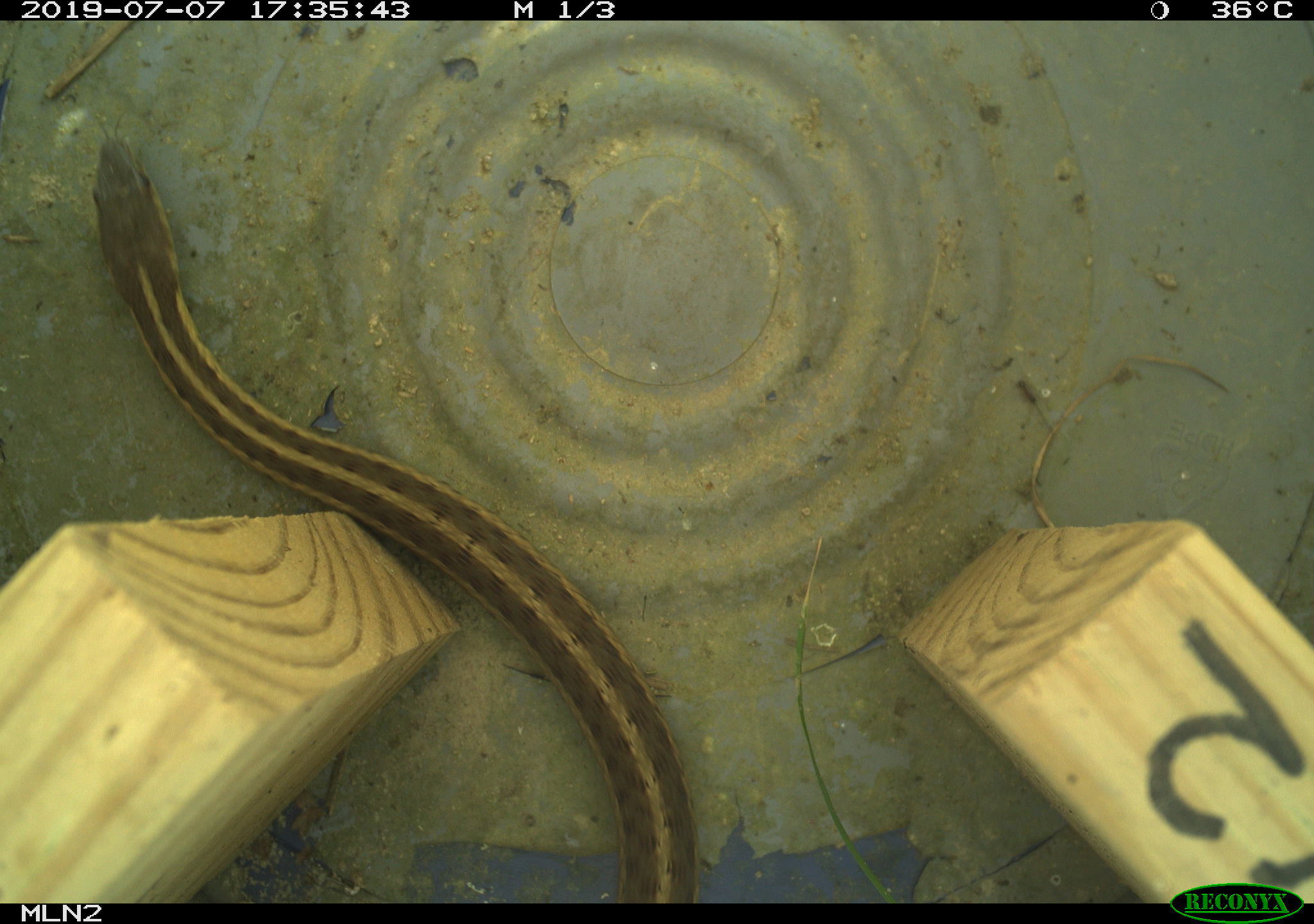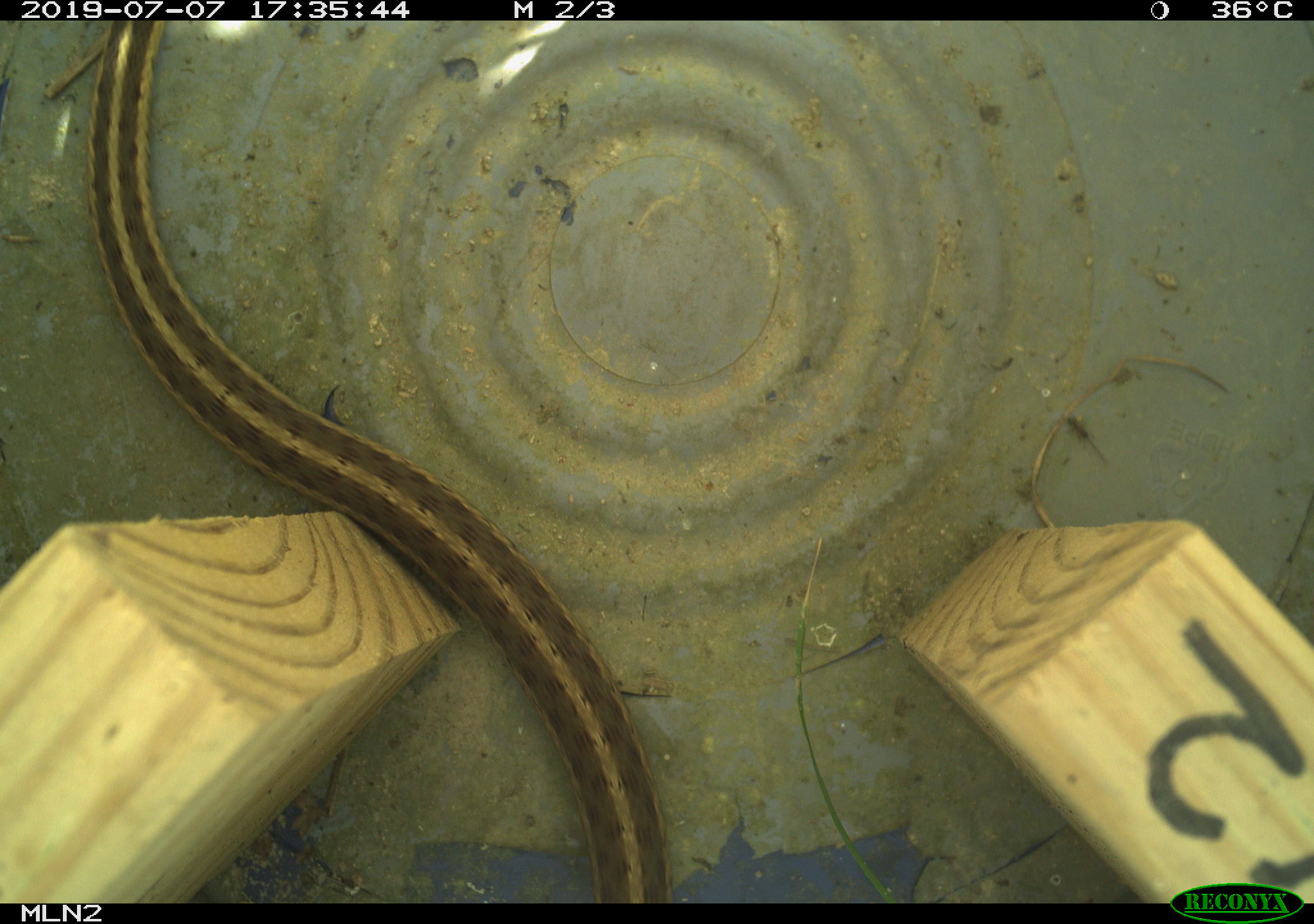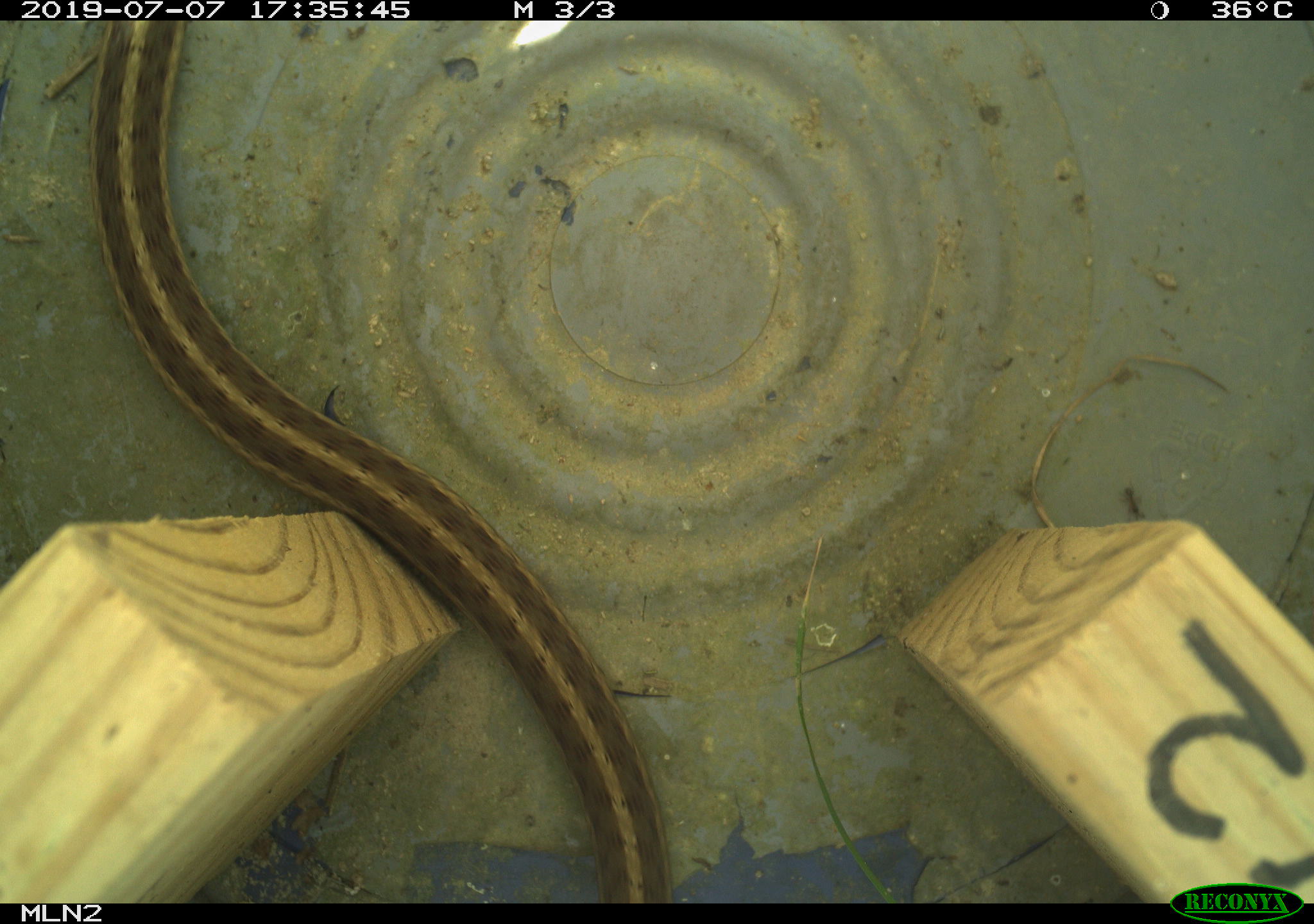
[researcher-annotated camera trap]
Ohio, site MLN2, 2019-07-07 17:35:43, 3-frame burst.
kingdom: Animalia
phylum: Chordata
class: Reptilia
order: Squamata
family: Colubridae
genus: Thamnophis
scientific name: Thamnophis sirtalis sirtalis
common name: eastern gartersnake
Eastern gartersnake (Thamnophis sirtalis sirtalis).